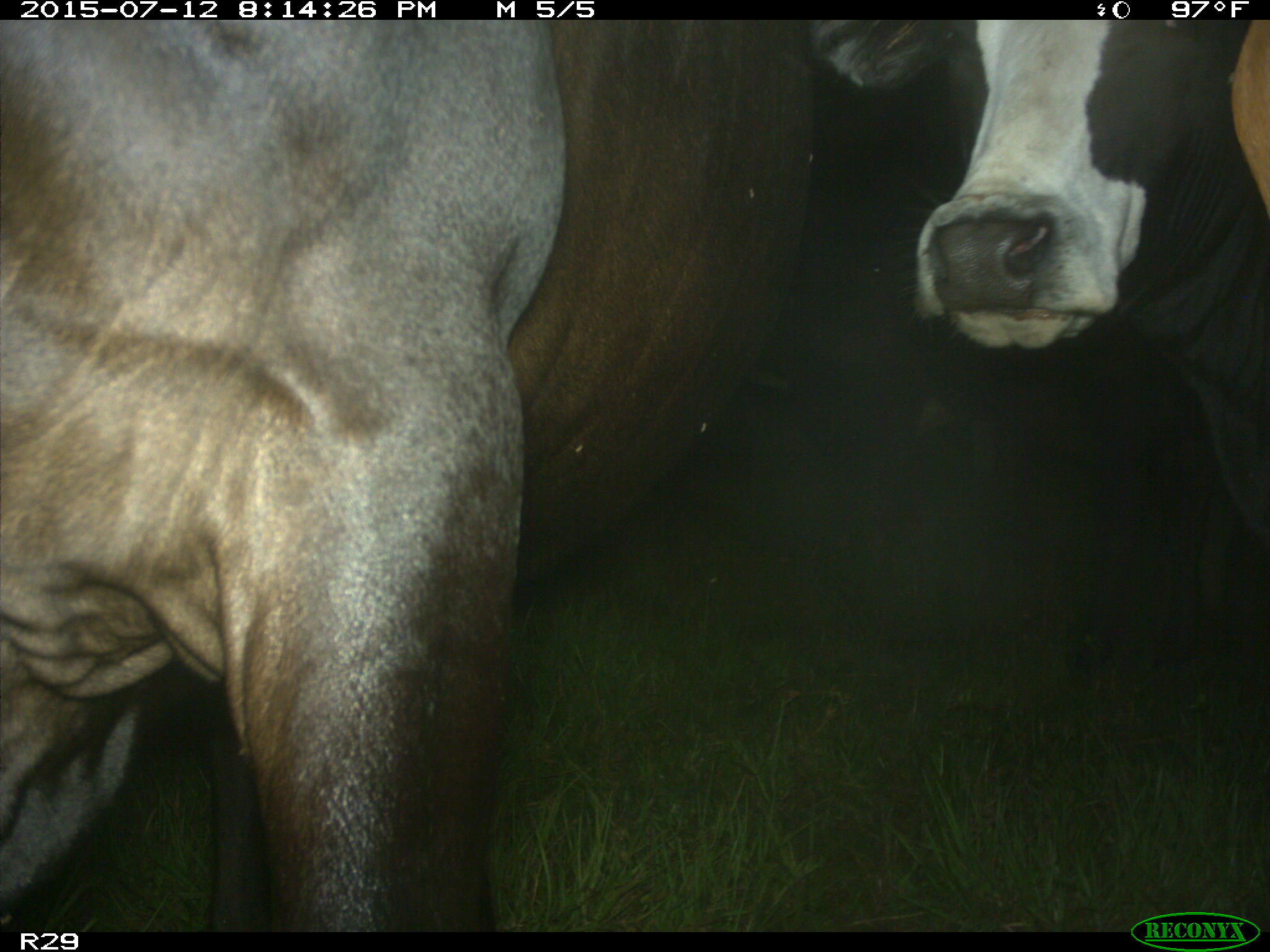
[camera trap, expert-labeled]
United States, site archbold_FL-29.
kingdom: Animalia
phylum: Chordata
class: Mammalia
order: Artiodactyla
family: Bovidae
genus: Bos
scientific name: Bos taurus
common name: domestic cow